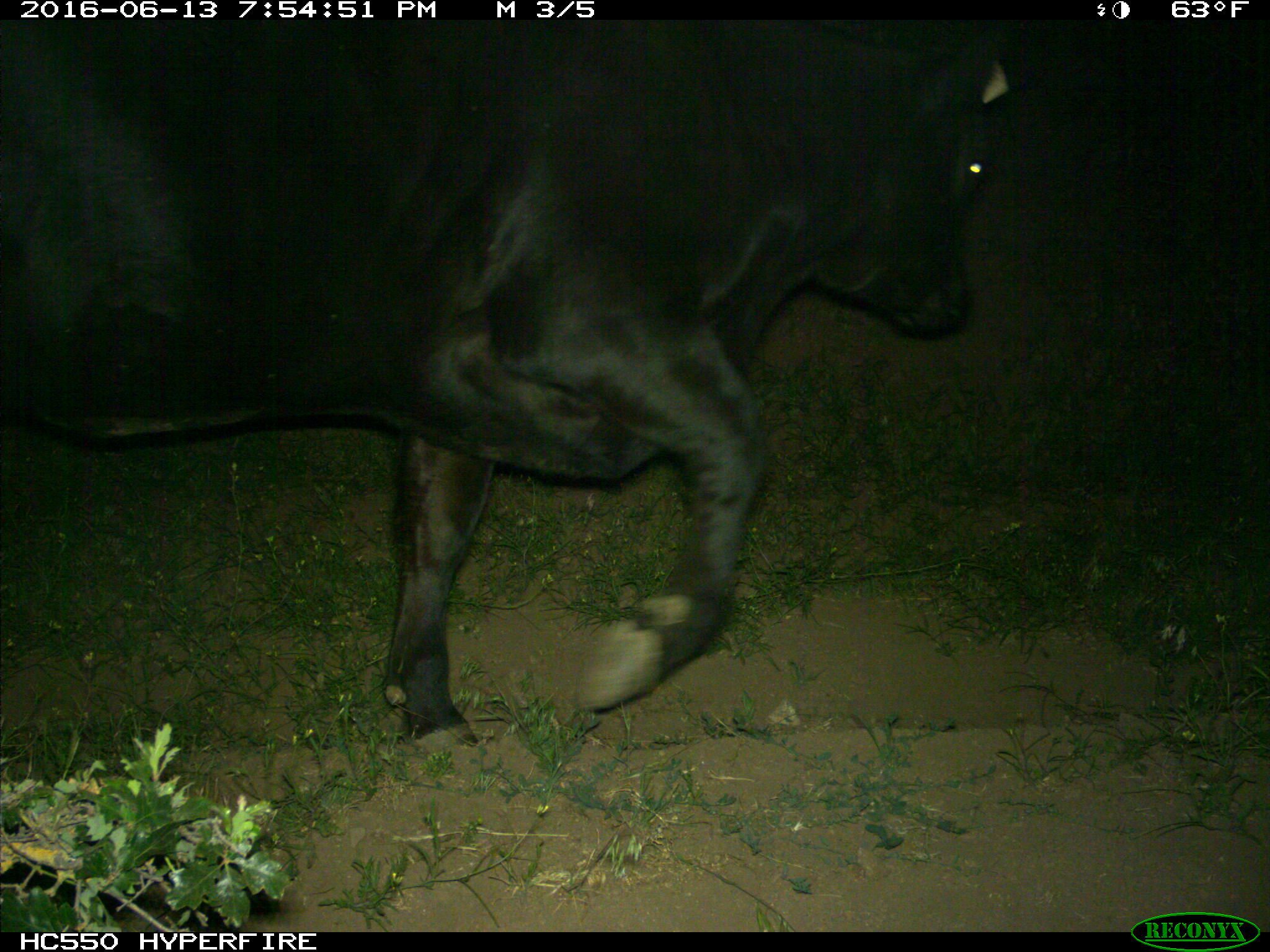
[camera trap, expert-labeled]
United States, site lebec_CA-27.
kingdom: Animalia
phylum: Chordata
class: Mammalia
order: Artiodactyla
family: Bovidae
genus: Bos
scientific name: Bos taurus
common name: domestic cow